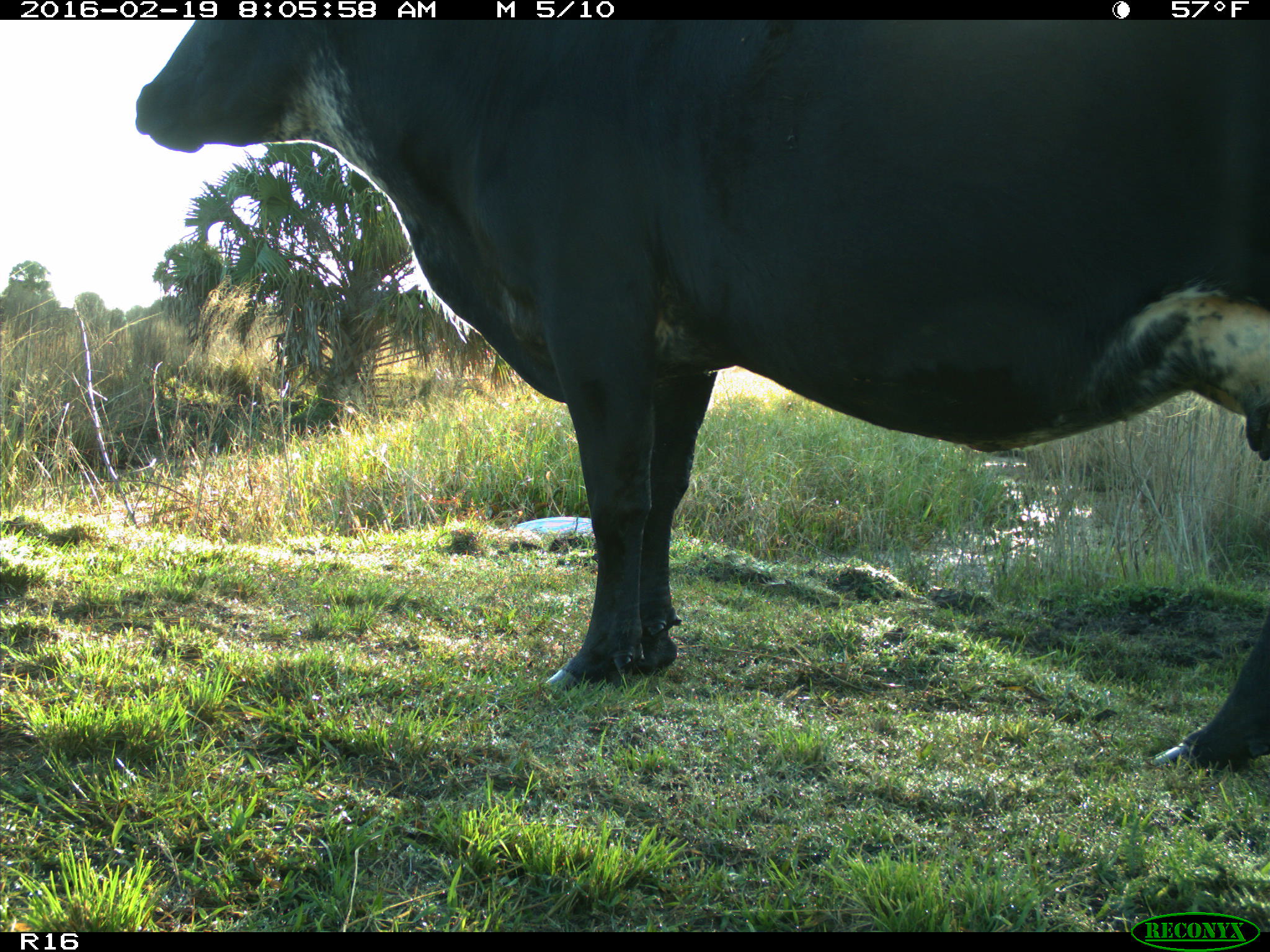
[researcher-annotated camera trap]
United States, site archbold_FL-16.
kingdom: Animalia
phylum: Chordata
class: Mammalia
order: Artiodactyla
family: Bovidae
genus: Bos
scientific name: Bos taurus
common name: domestic cow